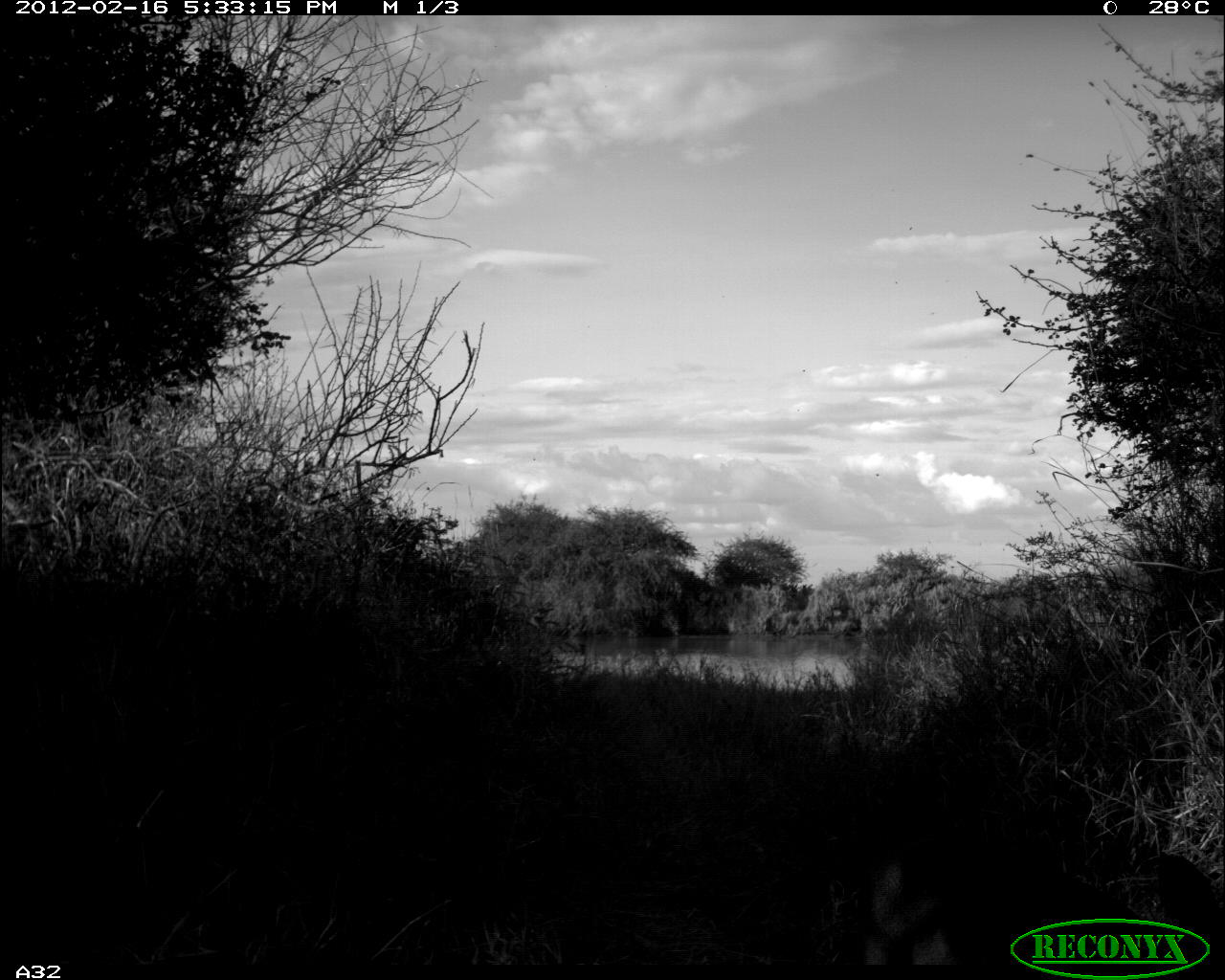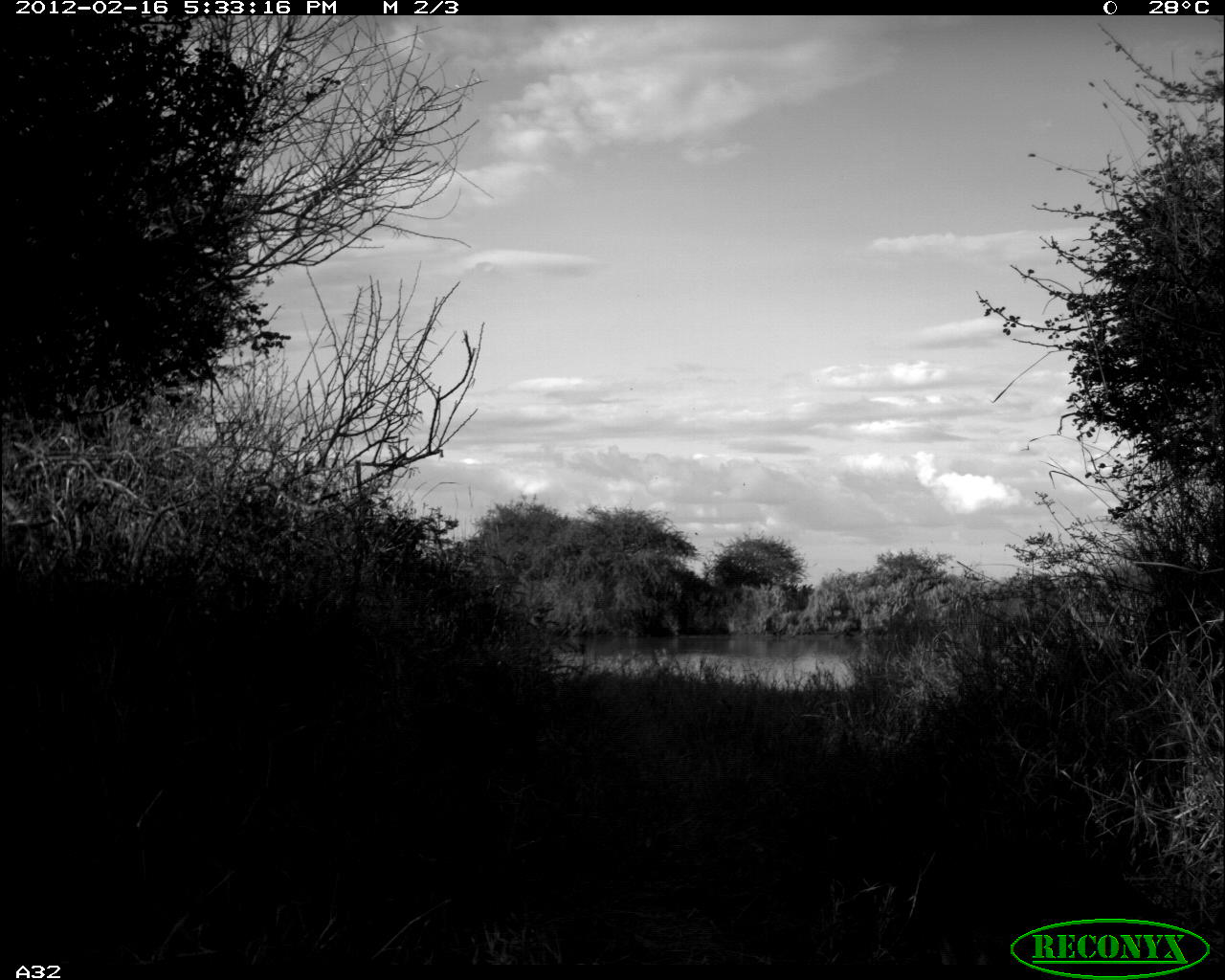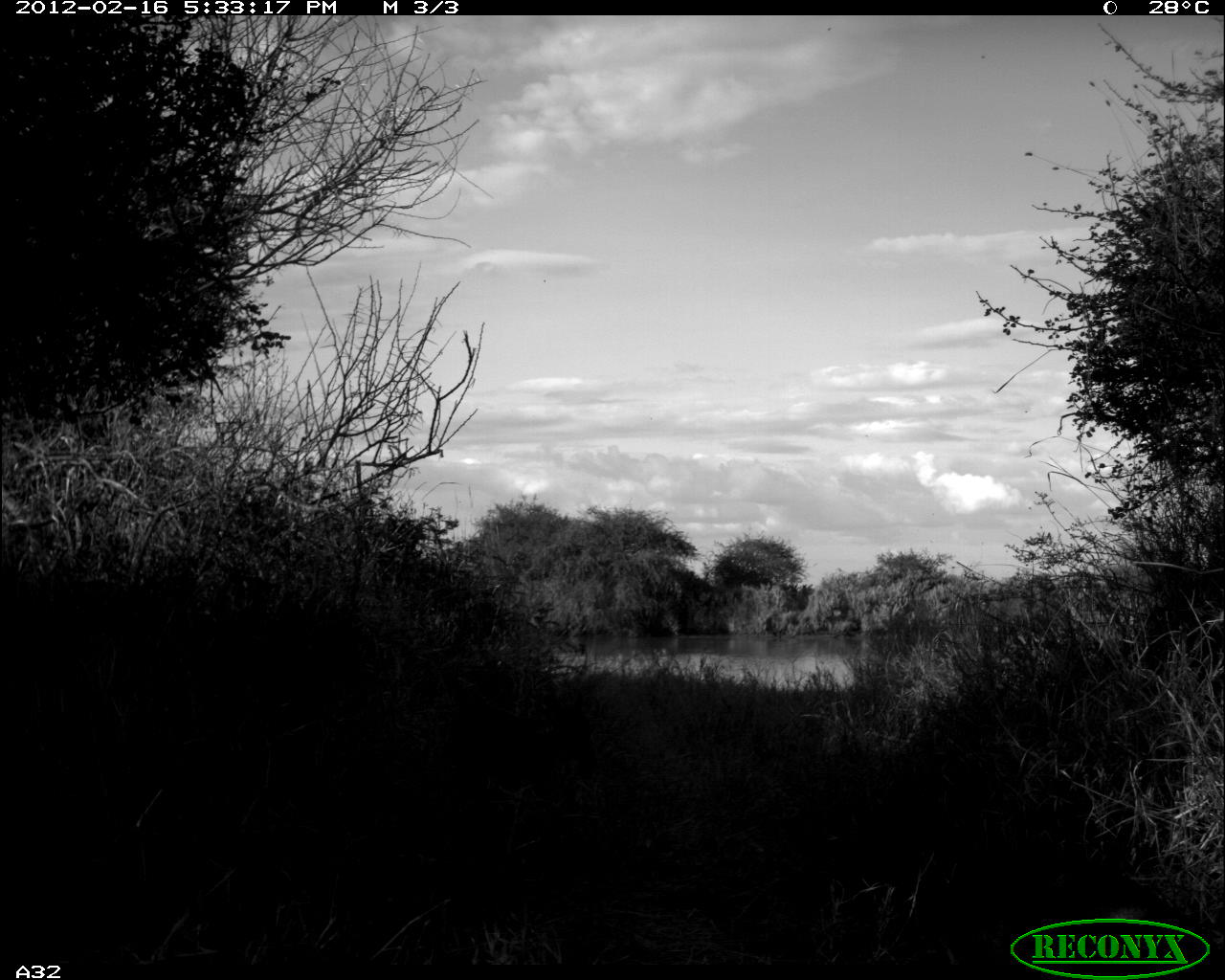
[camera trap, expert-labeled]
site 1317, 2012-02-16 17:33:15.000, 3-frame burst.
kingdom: Animalia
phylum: Chordata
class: Mammalia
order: Artiodactyla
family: Bovidae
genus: Madoqua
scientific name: Madoqua guentheri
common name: günther's dik-dik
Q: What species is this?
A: Madoqua guentheri (günther's dik-dik).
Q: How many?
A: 1.